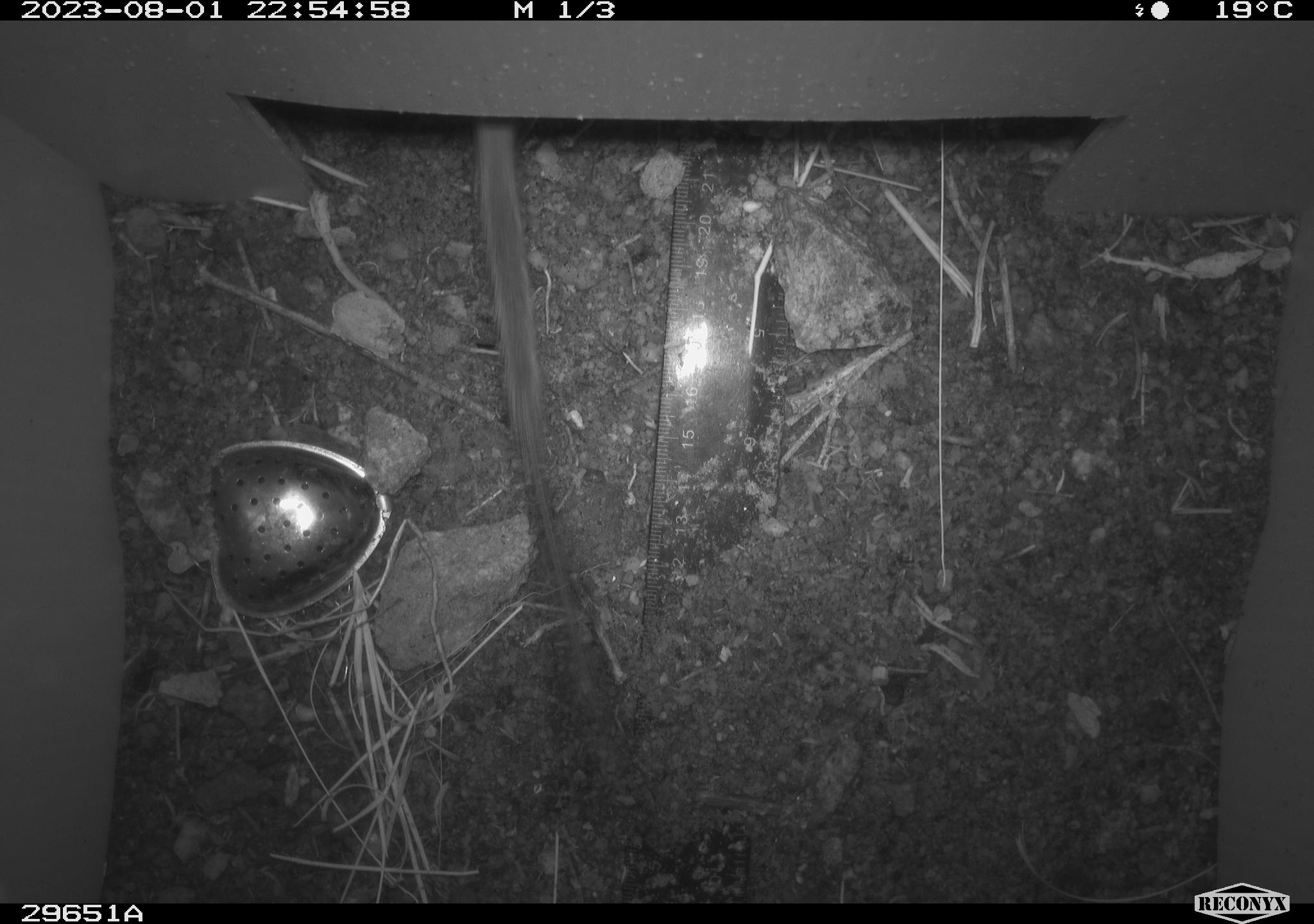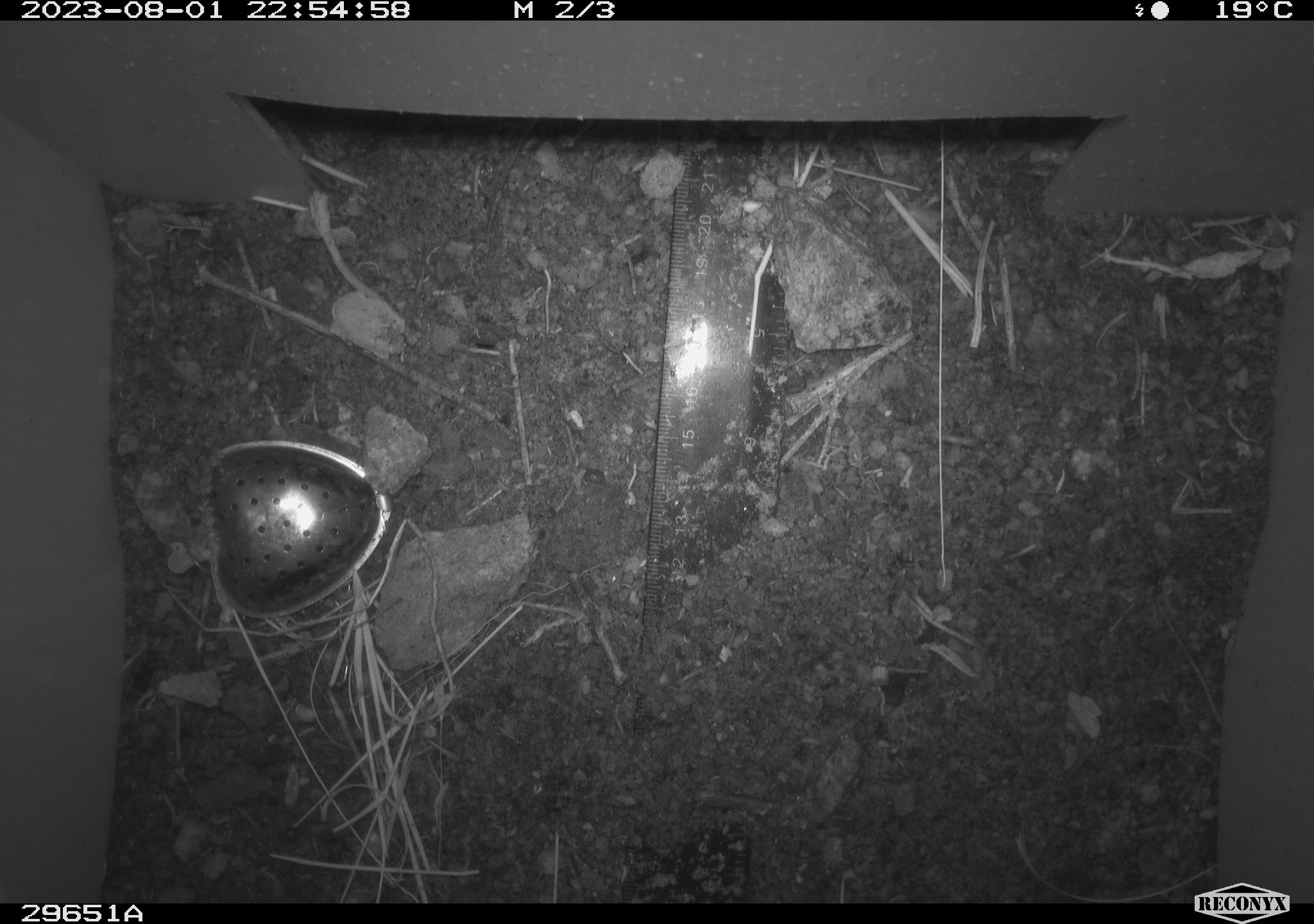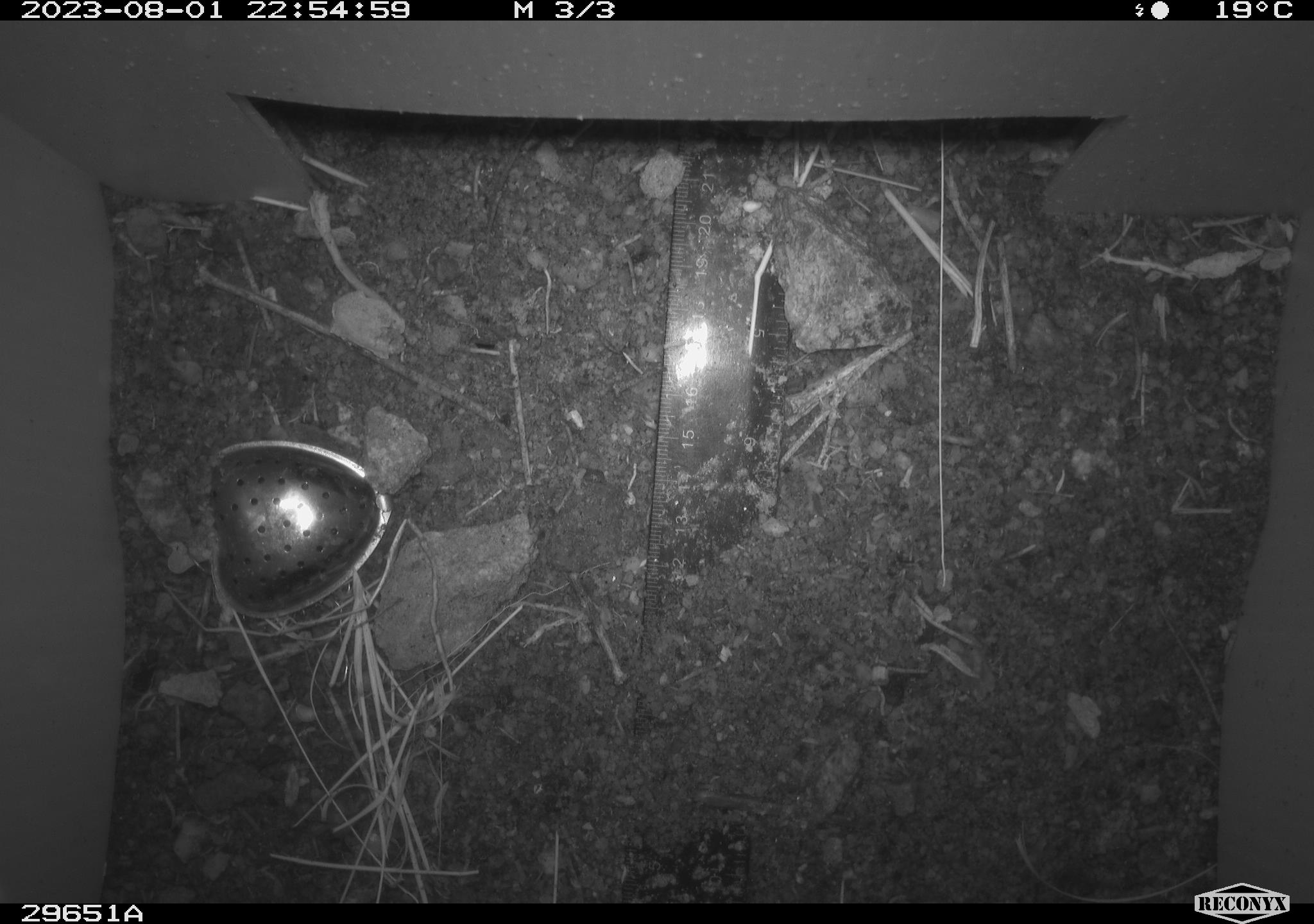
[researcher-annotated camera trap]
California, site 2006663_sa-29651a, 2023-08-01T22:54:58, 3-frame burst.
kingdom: Animalia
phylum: Chordata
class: Mammalia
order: Rodentia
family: Cricetidae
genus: Neotoma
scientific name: Neotoma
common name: pack rat or woodrat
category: neotoma species